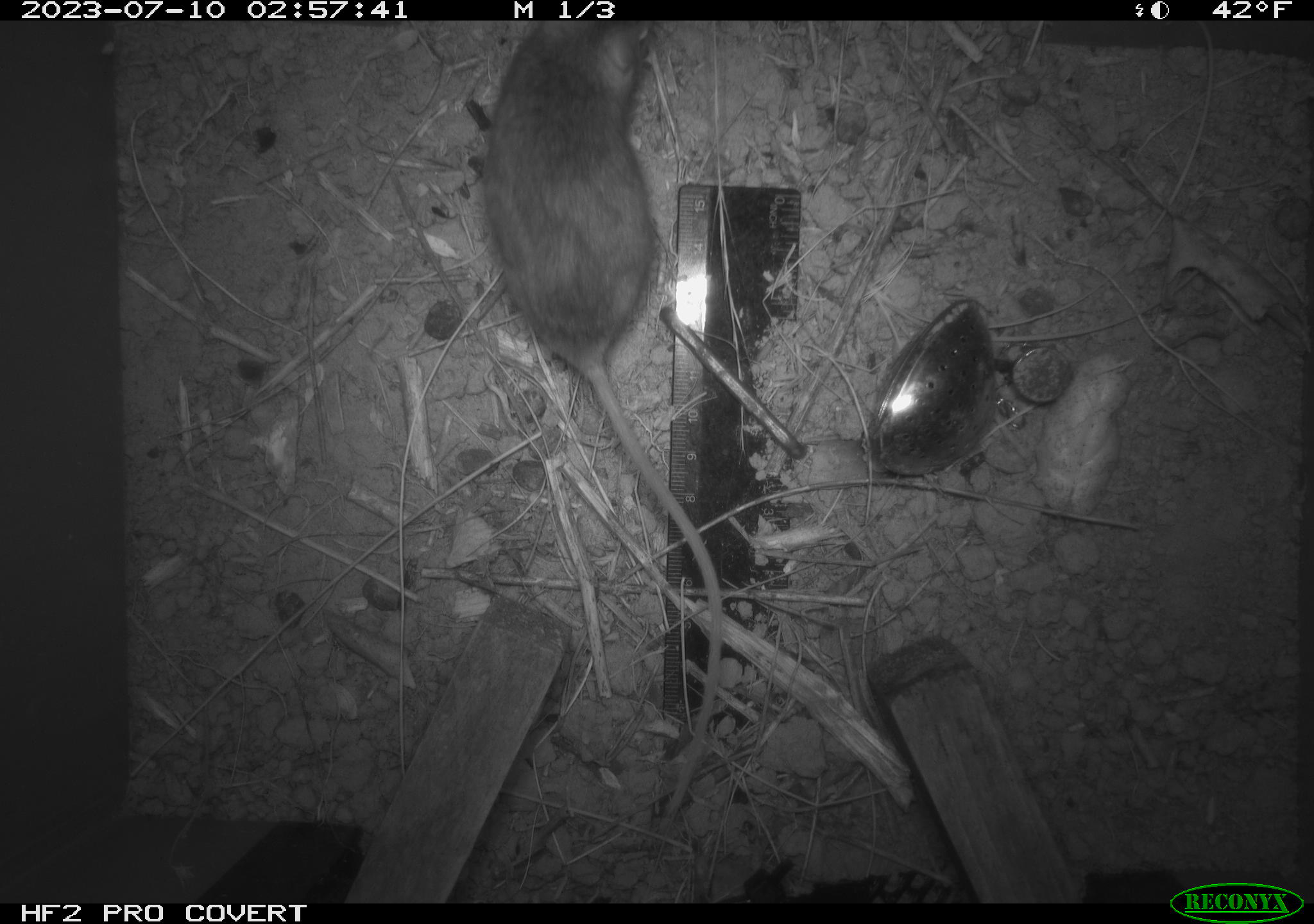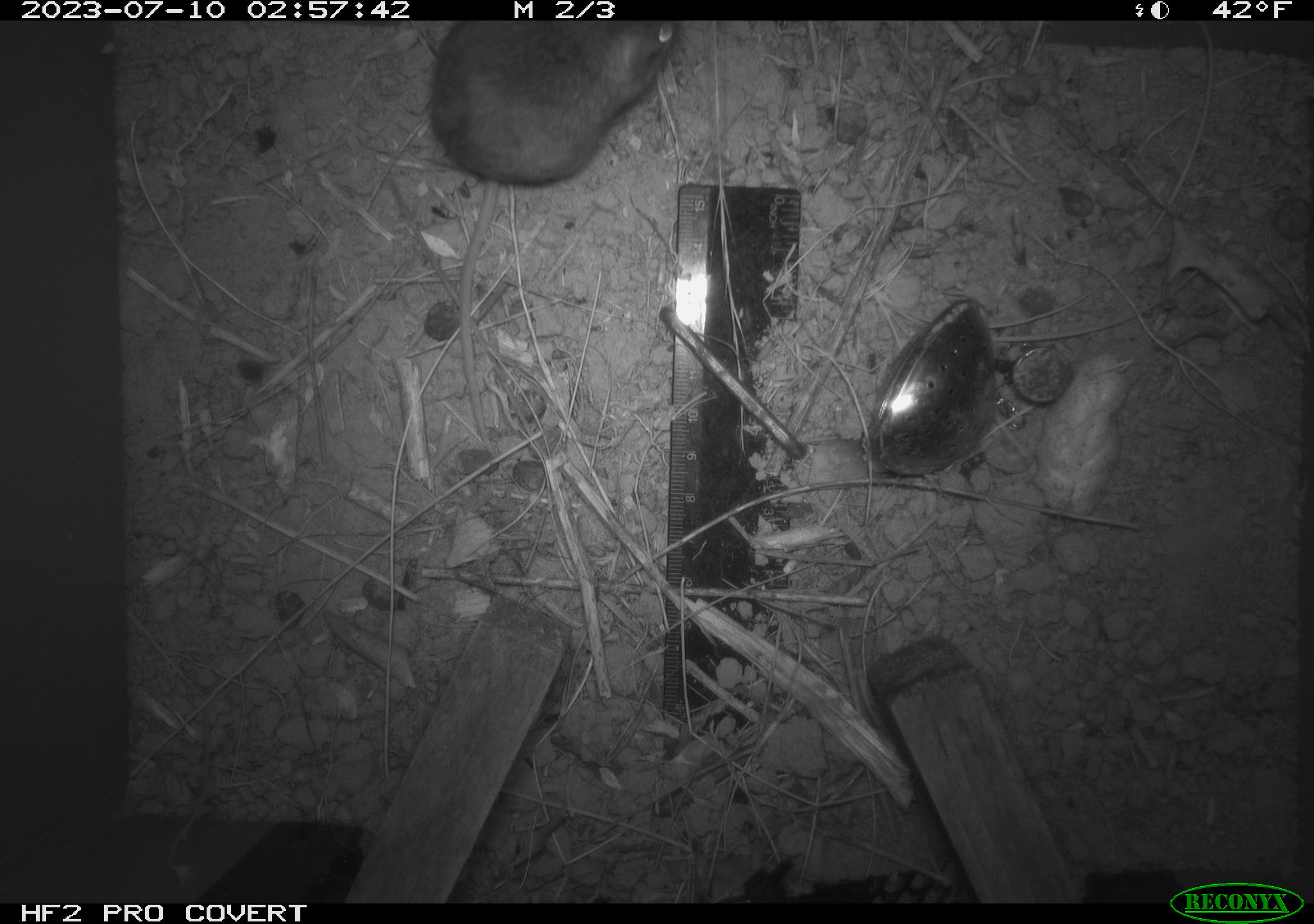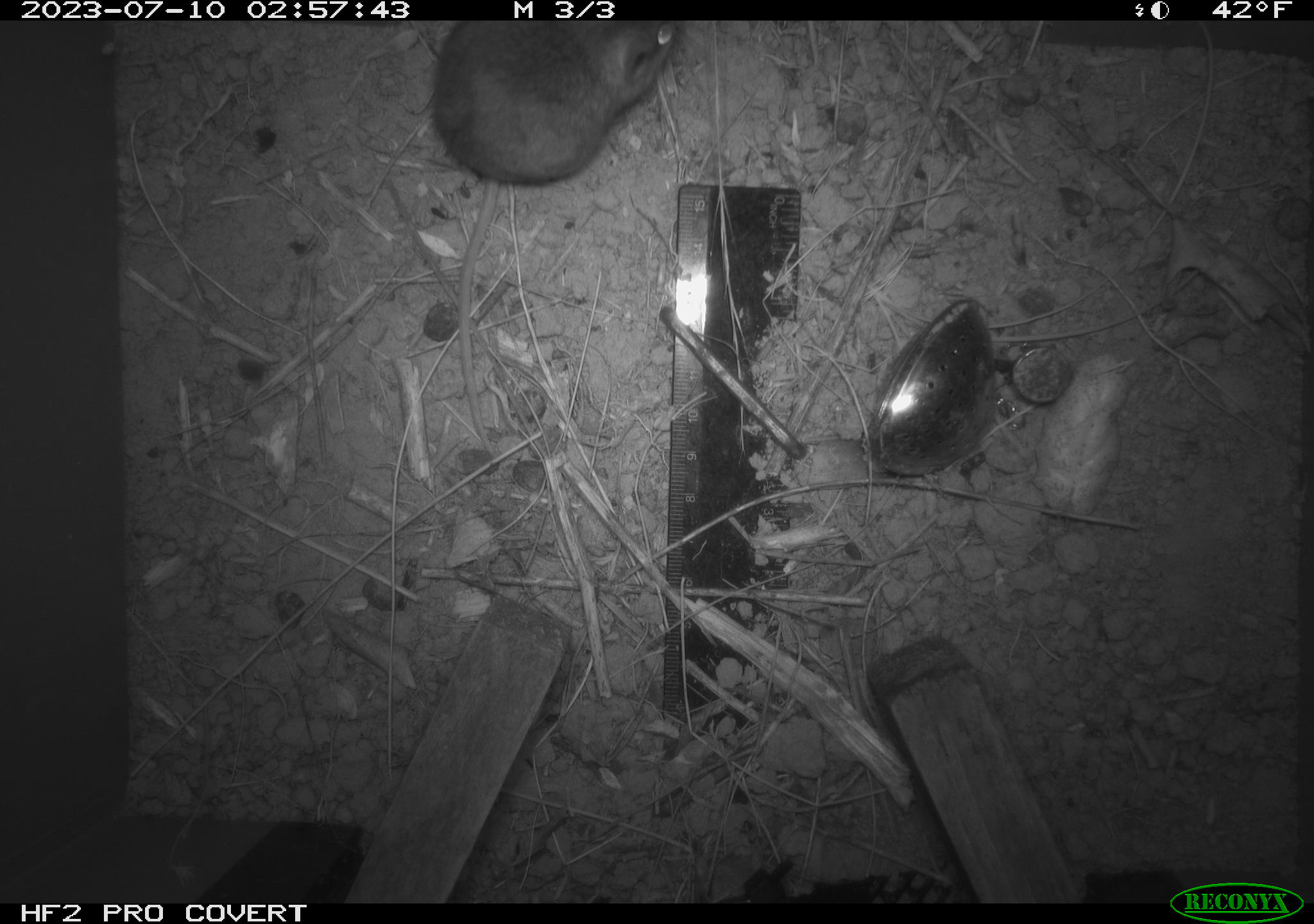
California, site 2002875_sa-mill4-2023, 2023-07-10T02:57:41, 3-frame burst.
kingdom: Animalia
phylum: Chordata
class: Mammalia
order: Rodentia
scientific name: Rodentia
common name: mouse species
Mouse species (Rodentia).